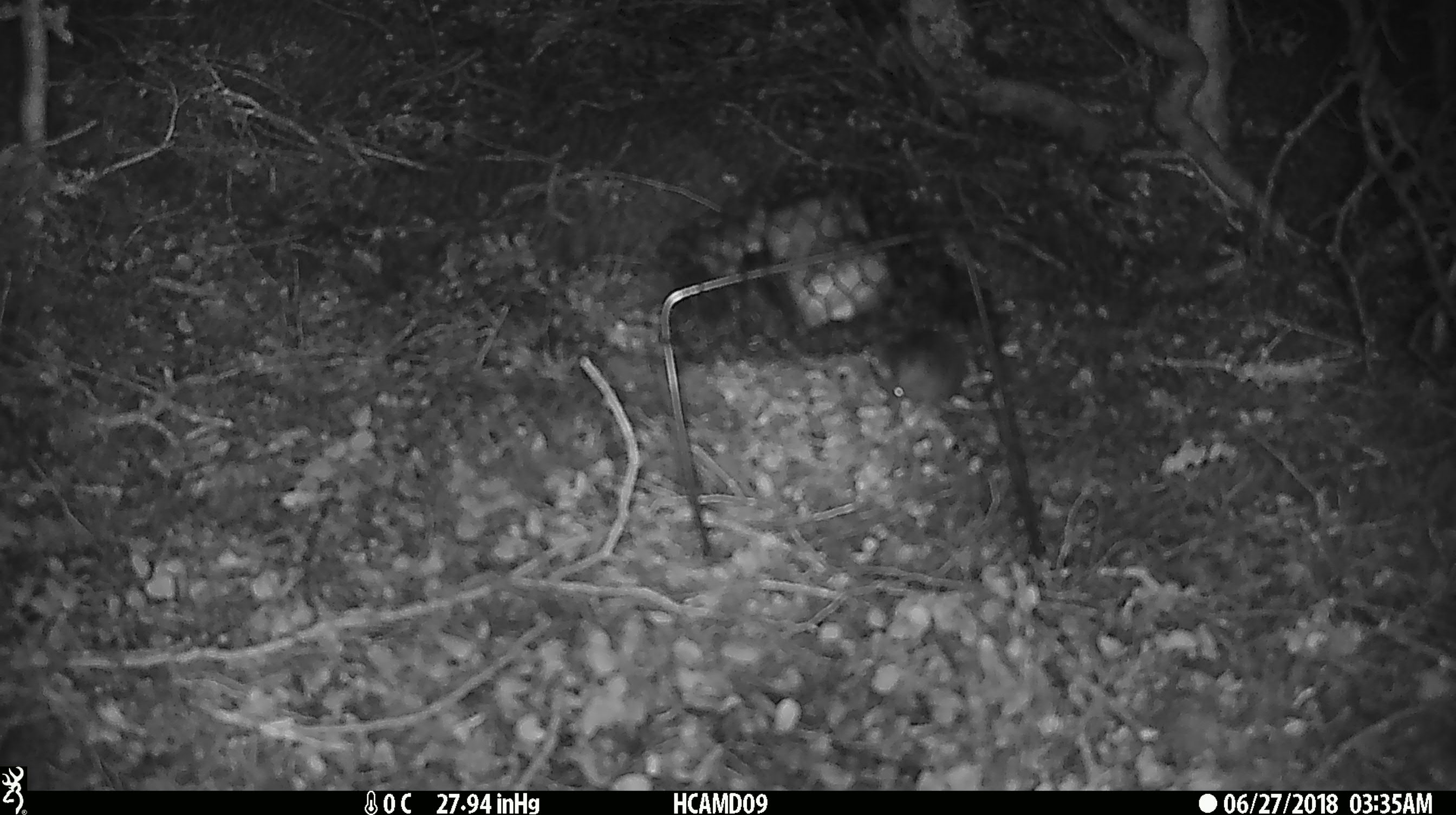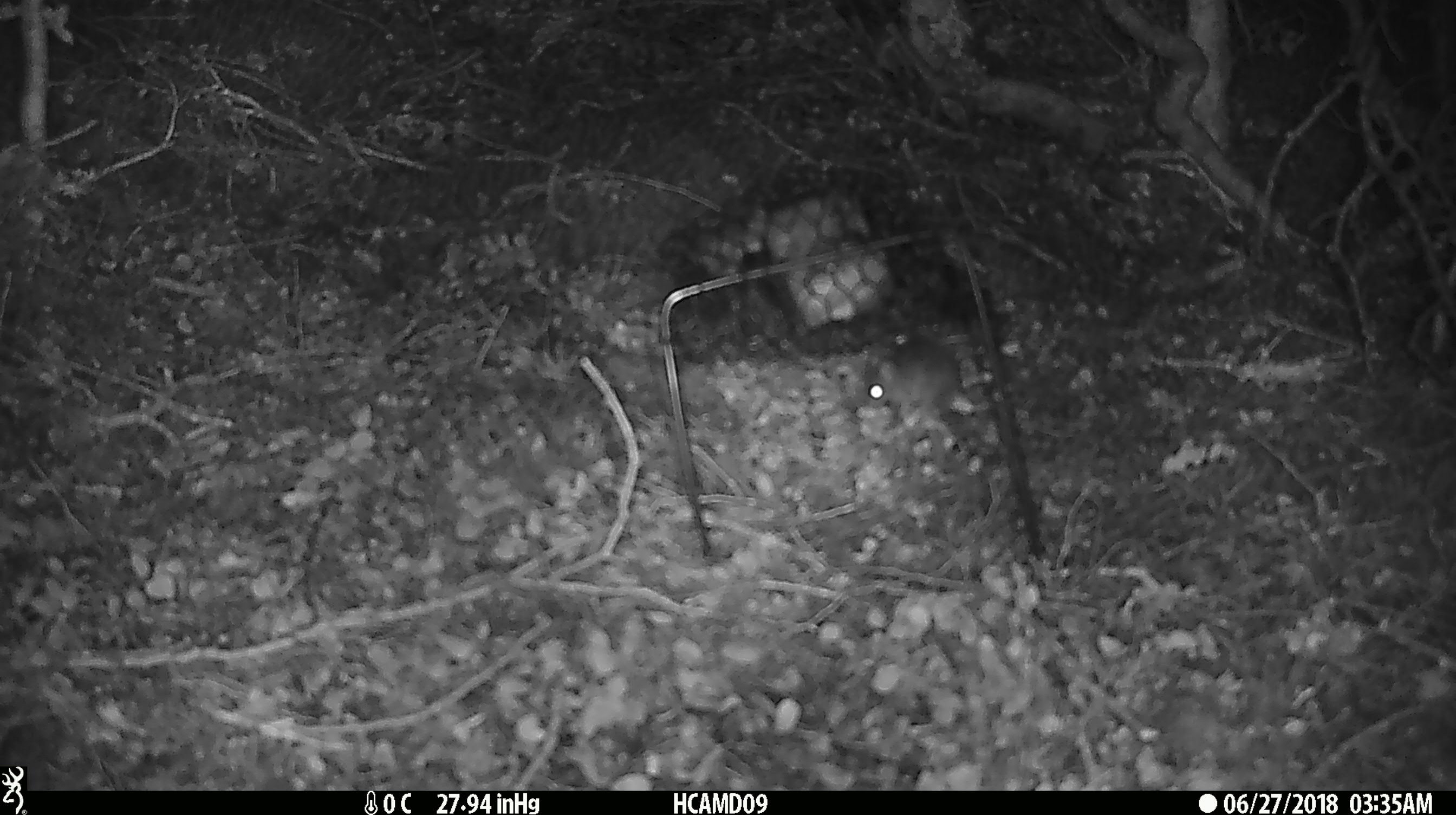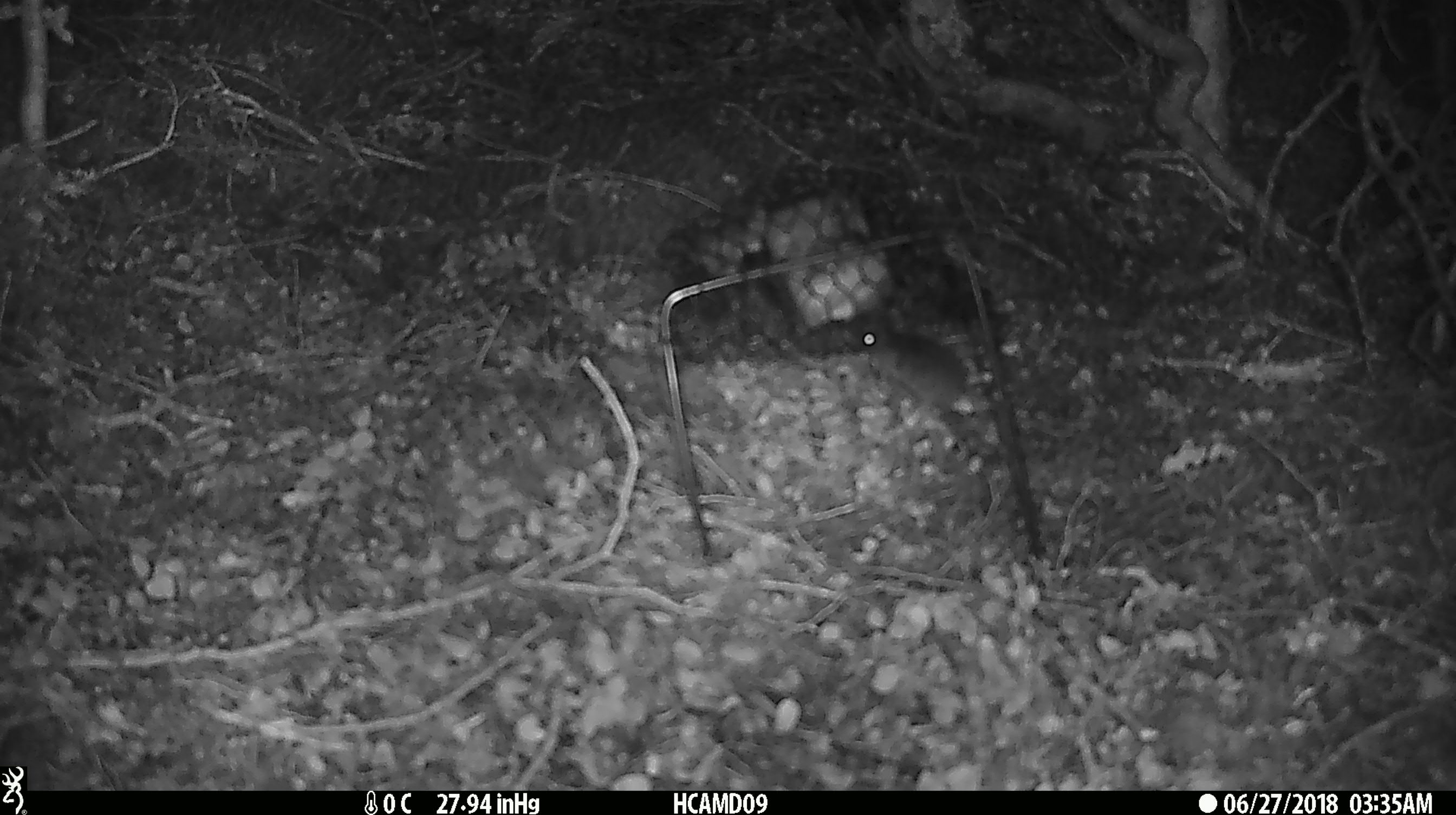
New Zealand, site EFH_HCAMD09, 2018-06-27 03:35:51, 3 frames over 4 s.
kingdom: Animalia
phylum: Chordata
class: Mammalia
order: Rodentia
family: Muridae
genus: Mus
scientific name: Mus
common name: mouse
Mouse (Mus).